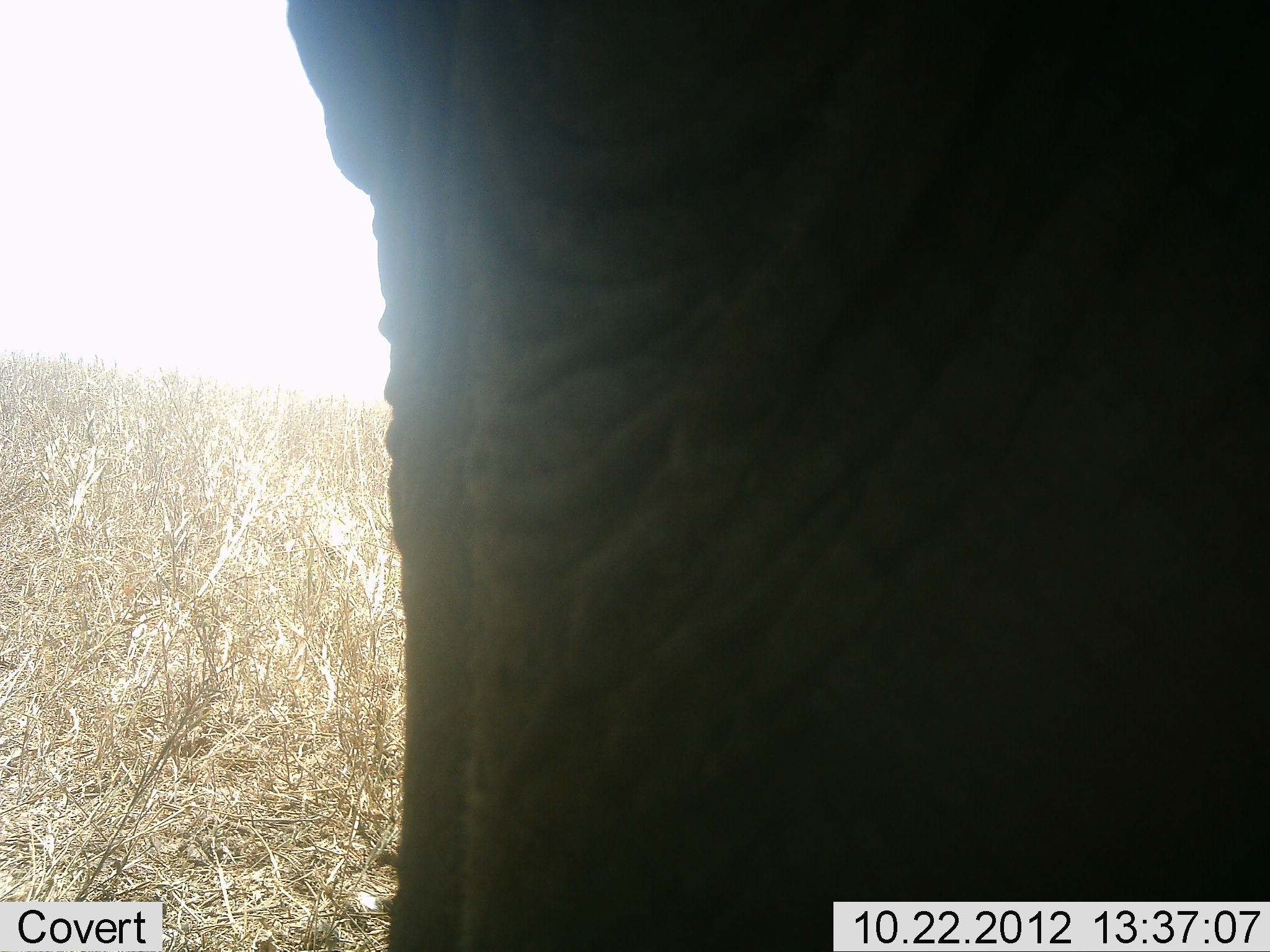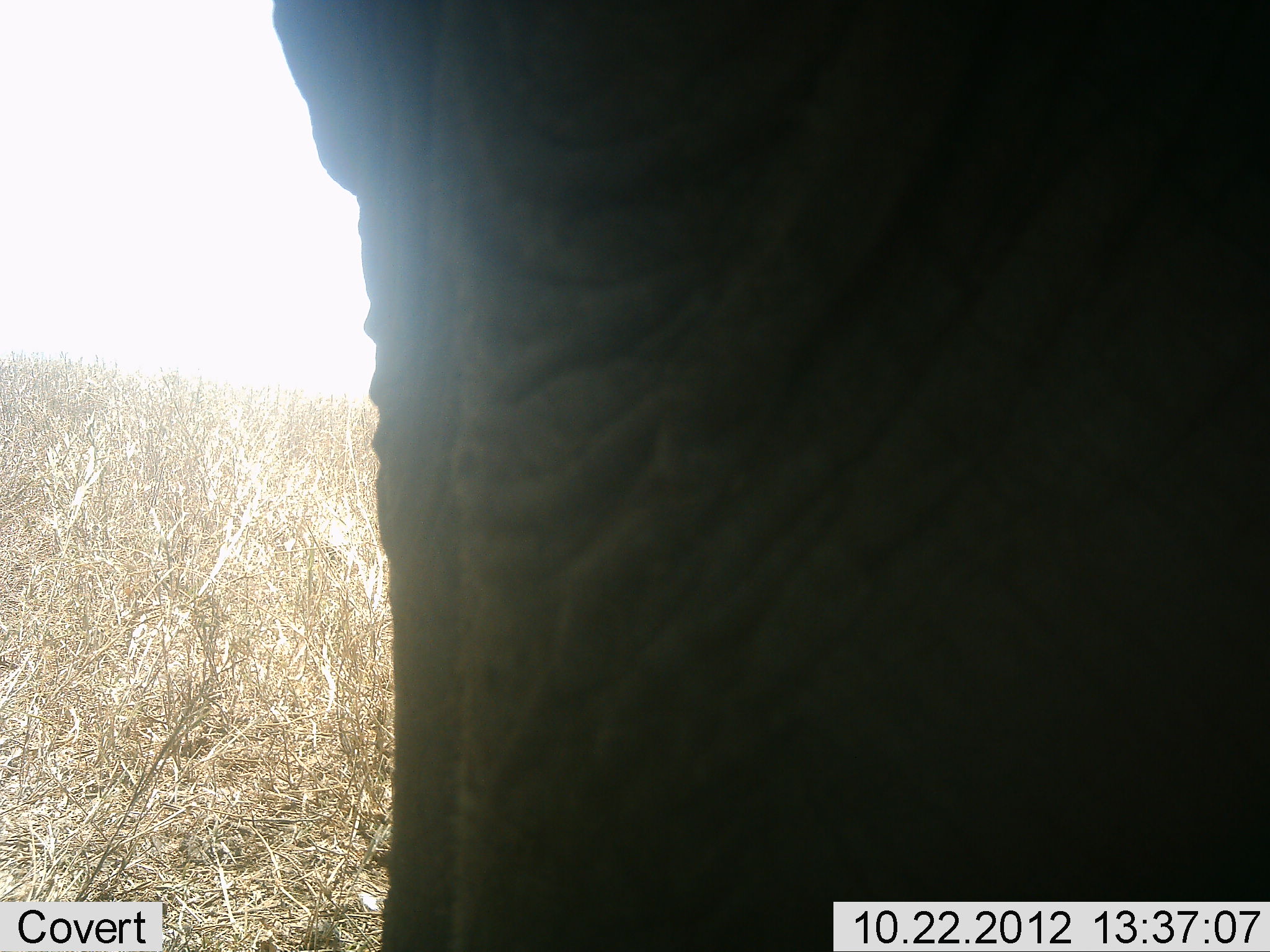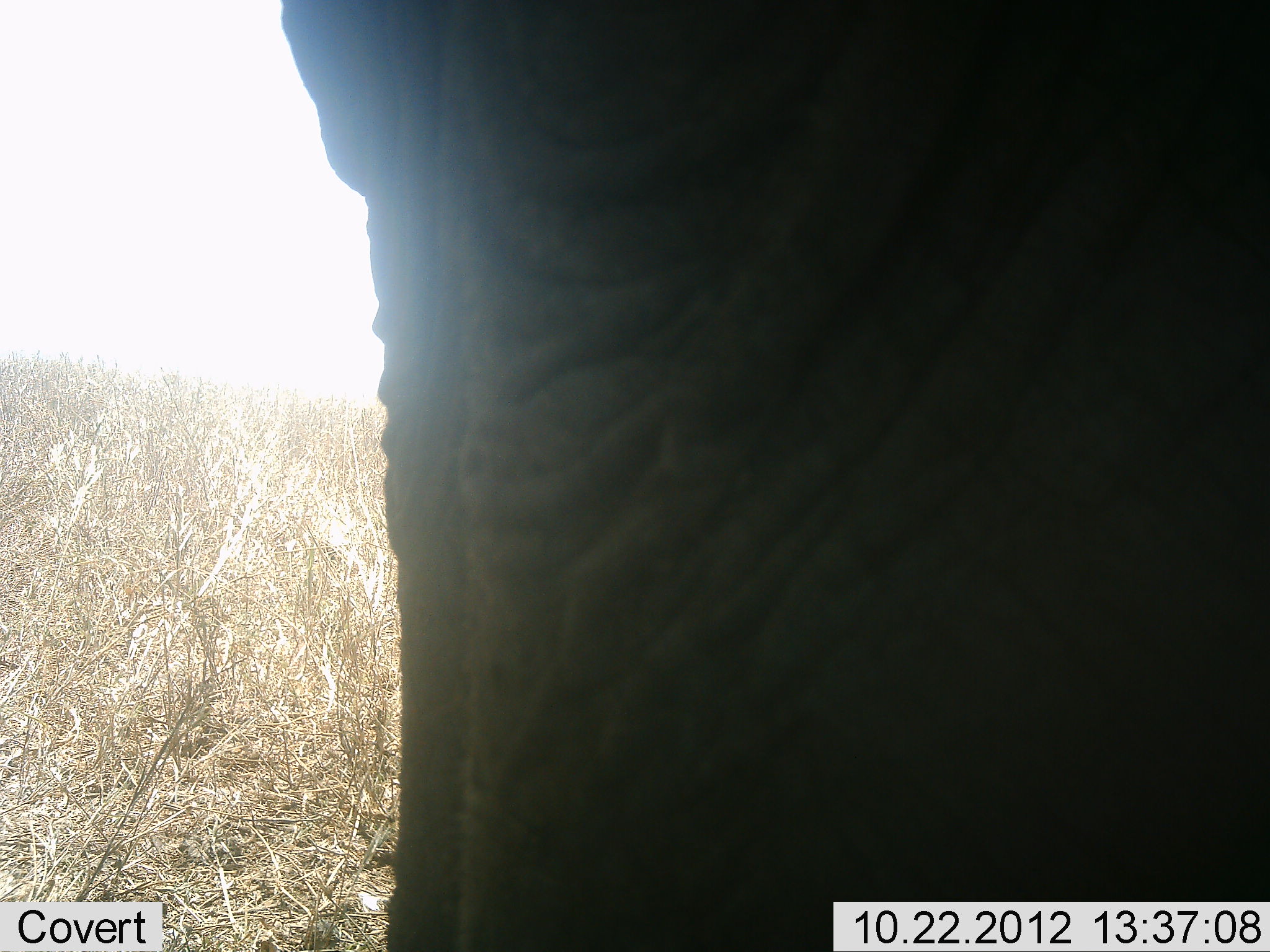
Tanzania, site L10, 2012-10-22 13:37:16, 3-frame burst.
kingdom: Animalia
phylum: Chordata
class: Mammalia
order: Proboscidea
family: Elephantidae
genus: Loxodonta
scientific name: Loxodonta africana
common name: african bush elephant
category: elephant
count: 1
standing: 100%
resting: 0%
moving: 0%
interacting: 0%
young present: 0%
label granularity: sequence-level